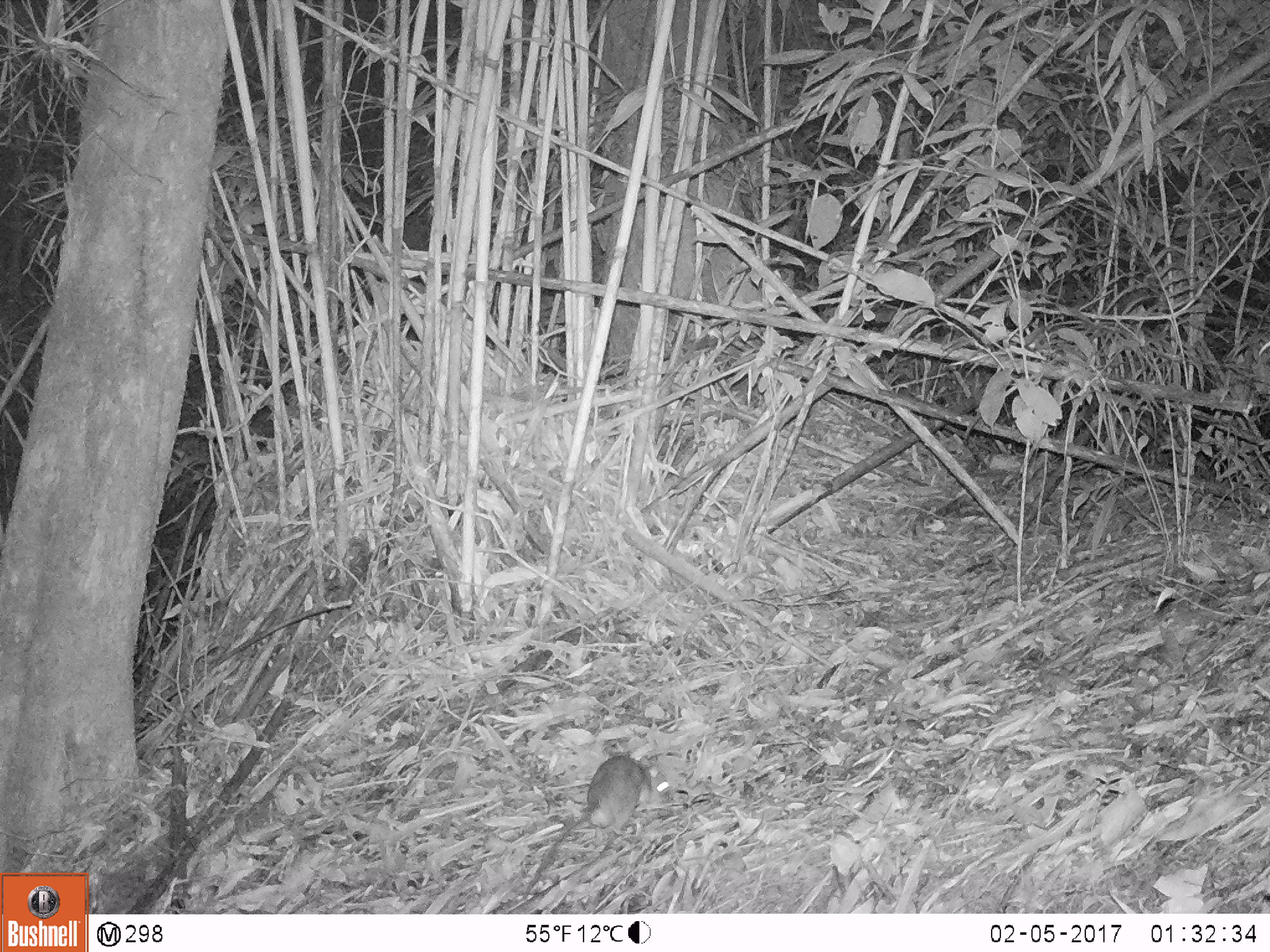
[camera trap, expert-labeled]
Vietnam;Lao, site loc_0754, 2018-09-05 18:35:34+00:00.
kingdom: Animalia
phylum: Chordata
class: Mammalia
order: Rodentia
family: Muridae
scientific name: Muridae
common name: old-world mice and rats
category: unidentified murid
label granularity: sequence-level